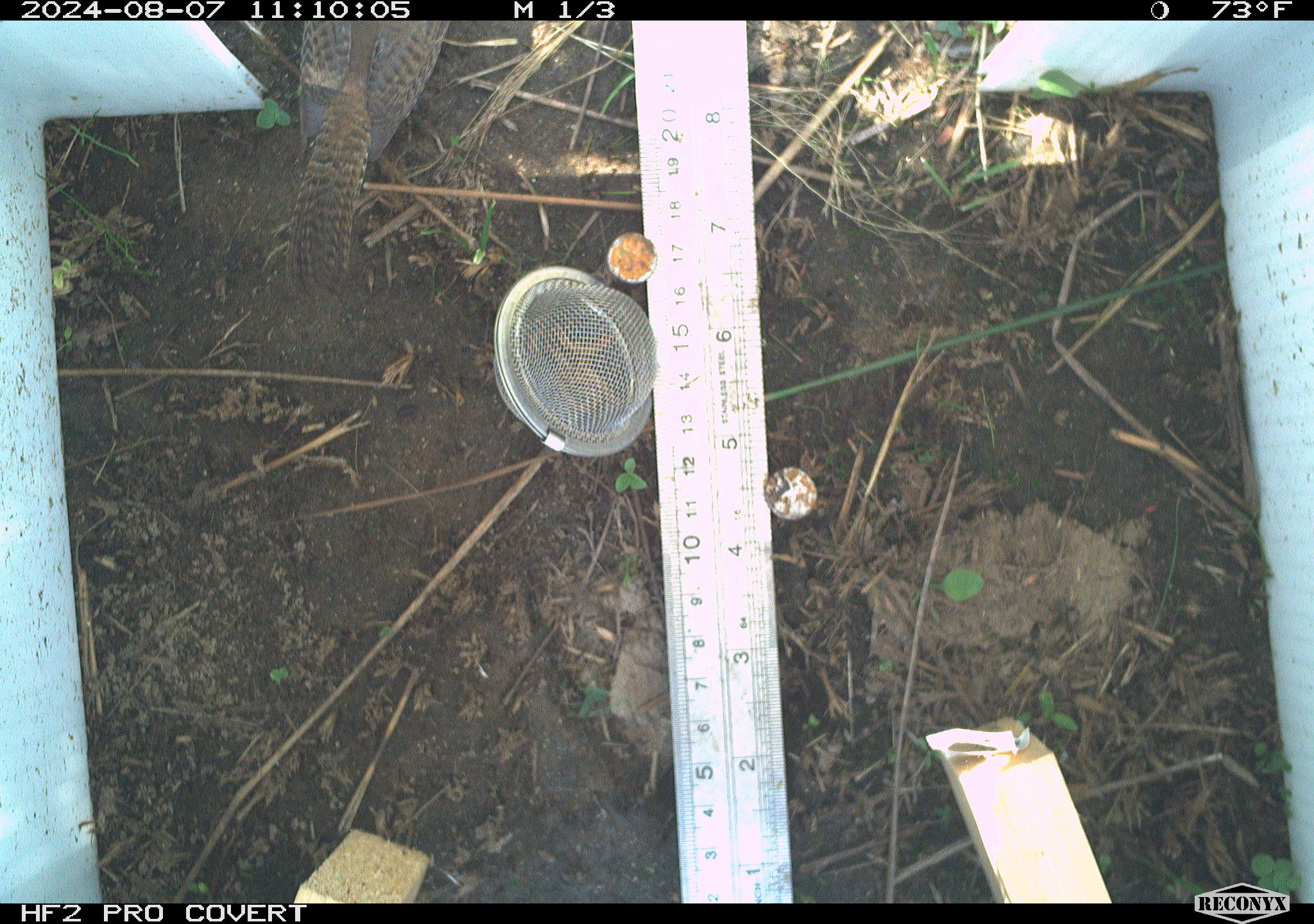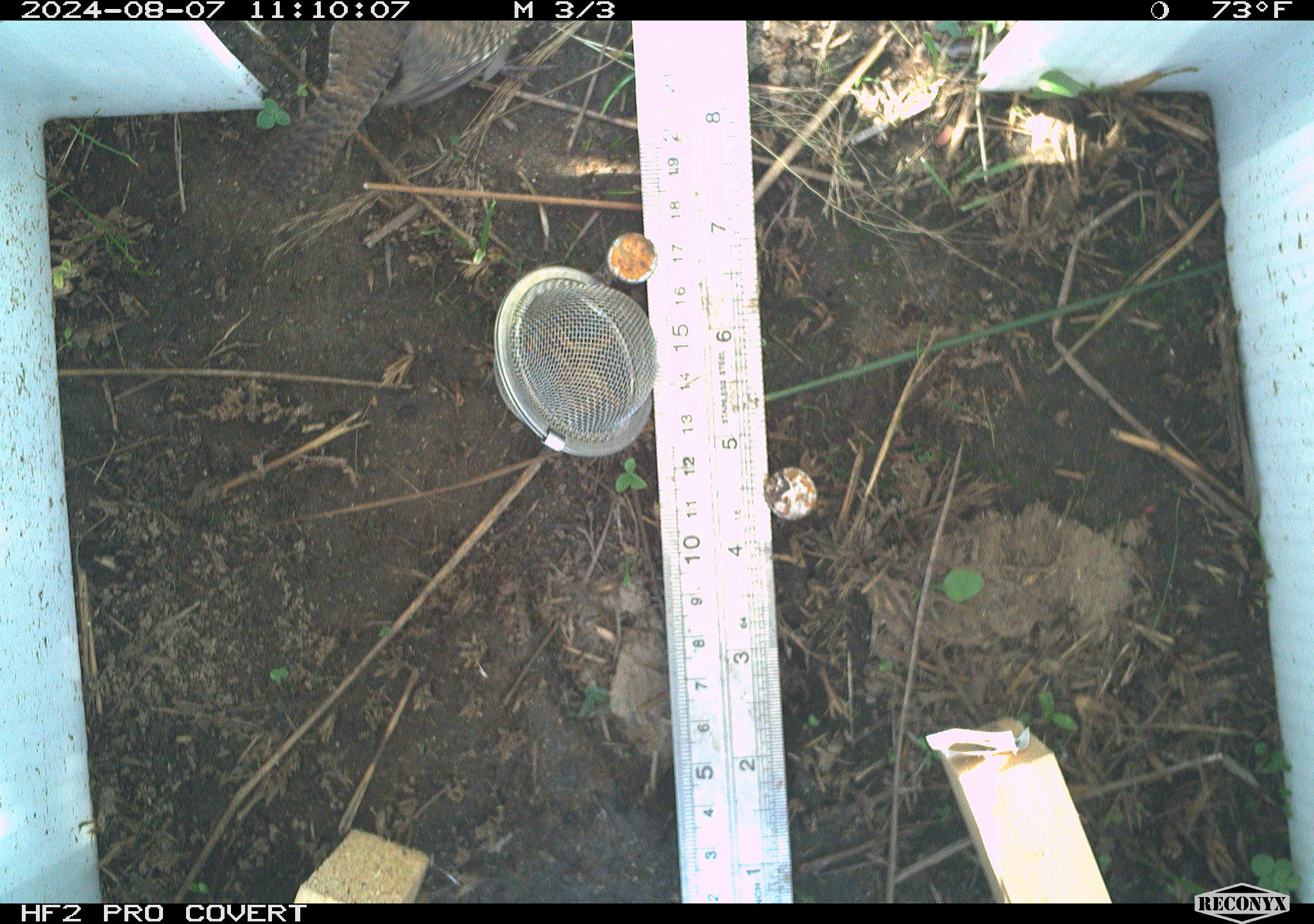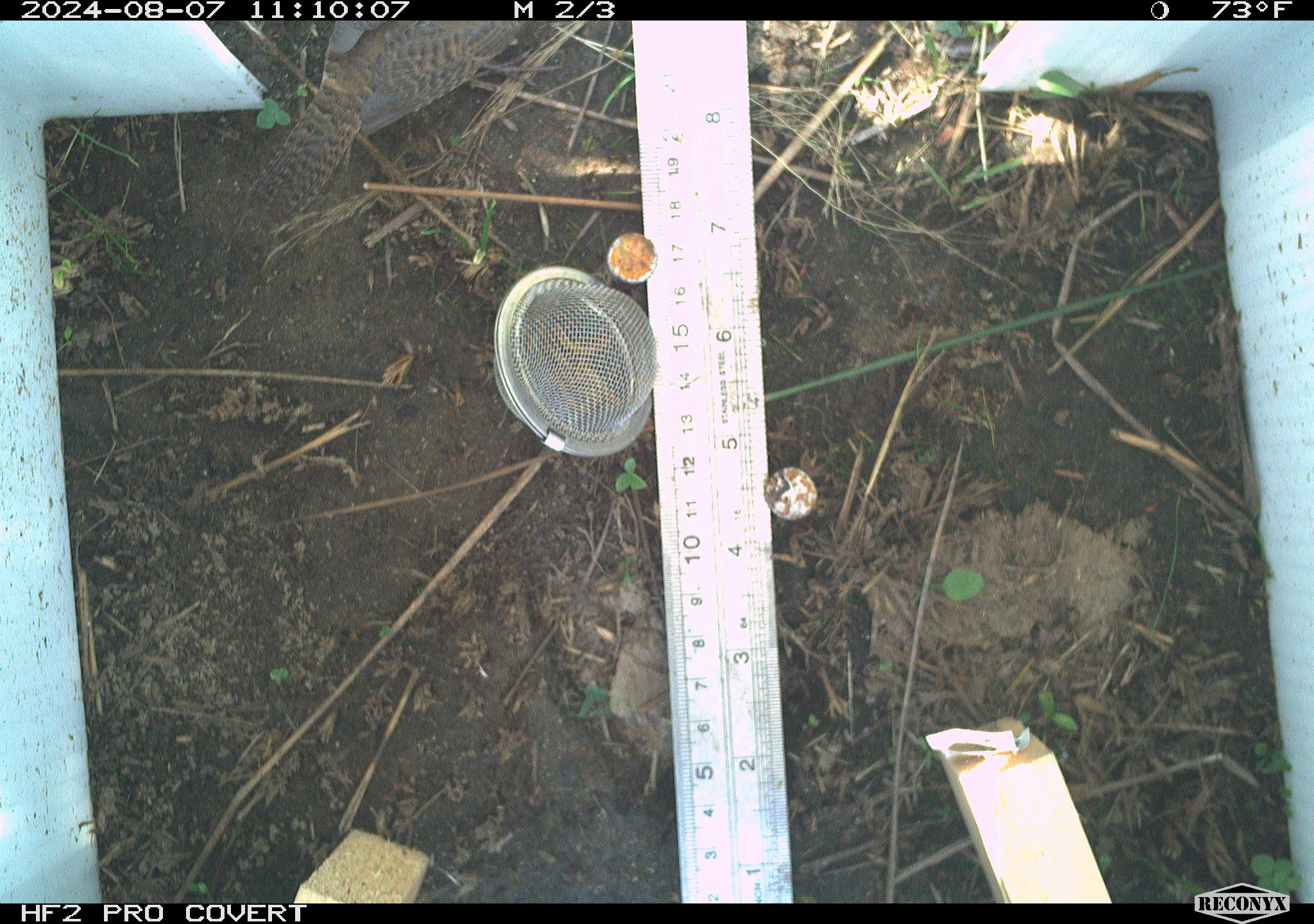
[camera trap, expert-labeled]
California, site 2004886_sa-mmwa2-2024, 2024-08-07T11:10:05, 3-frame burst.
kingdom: Animalia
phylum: Chordata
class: Aves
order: Passeriformes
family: Troglodytidae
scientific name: Troglodytidae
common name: wren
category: troglodytidae family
Troglodytidae family (wren) (Troglodytidae).